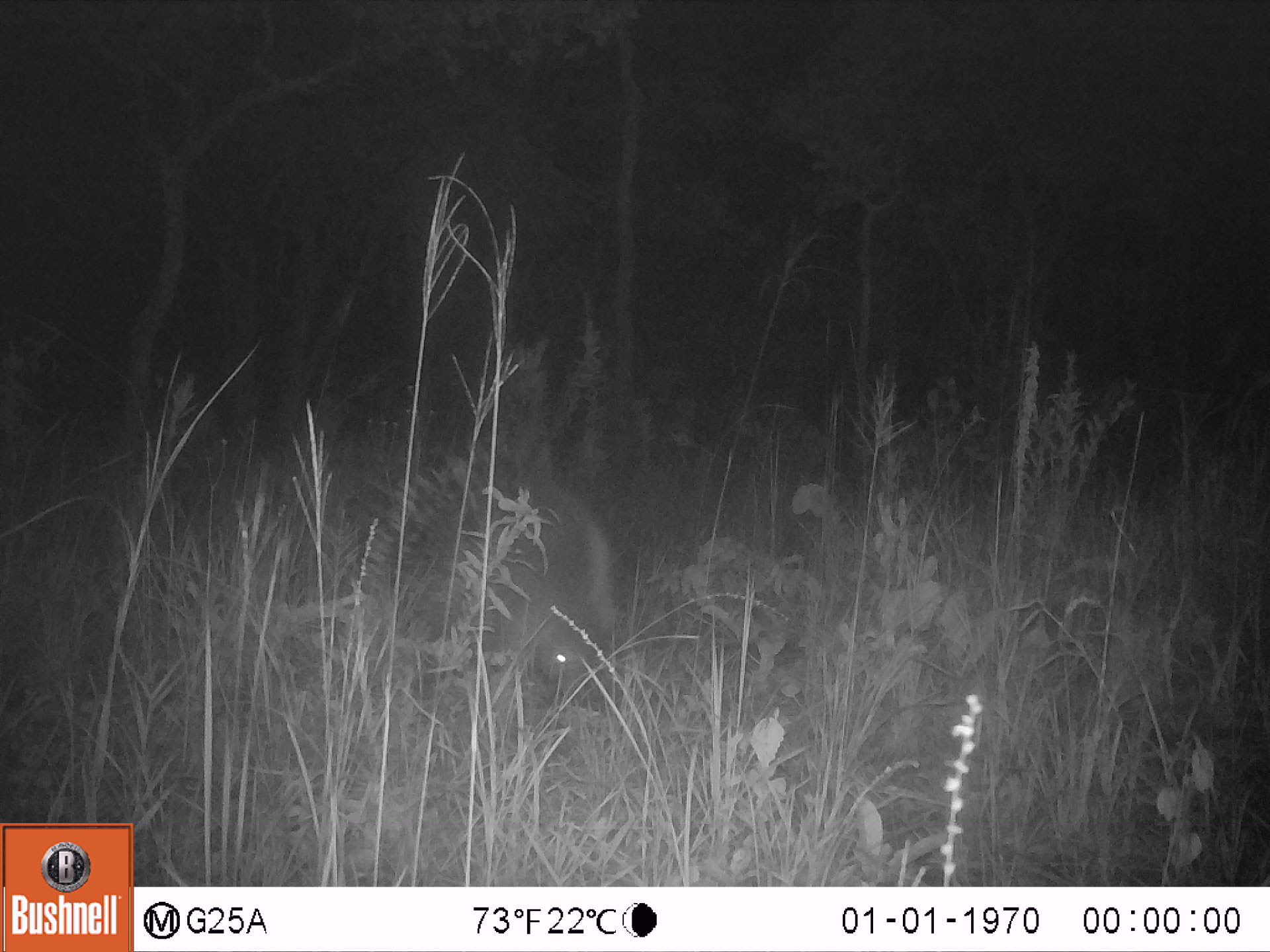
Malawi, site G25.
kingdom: Animalia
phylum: Chordata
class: Mammalia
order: Rodentia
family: Hystricidae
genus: Hystrix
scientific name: Hystrix africaeaustralis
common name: cape porcupine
Cape porcupine (Hystrix africaeaustralis), count 1.